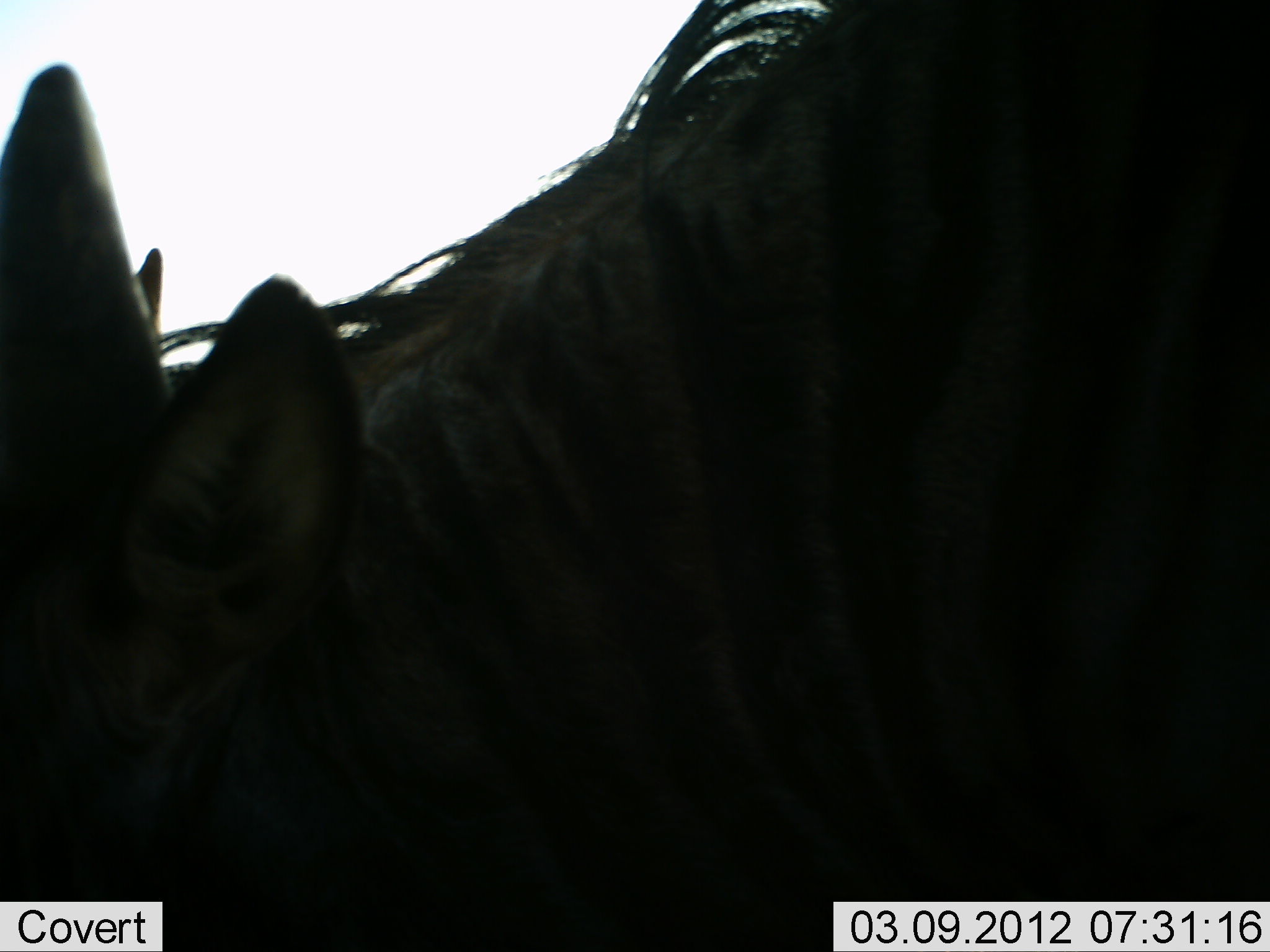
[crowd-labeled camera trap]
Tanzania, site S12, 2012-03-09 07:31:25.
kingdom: Animalia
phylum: Chordata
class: Mammalia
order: Artiodactyla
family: Bovidae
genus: Connochaetes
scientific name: Connochaetes taurinus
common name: blue wildebeest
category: wildebeest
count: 1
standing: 82%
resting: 0%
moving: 0%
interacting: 0%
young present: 0%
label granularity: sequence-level